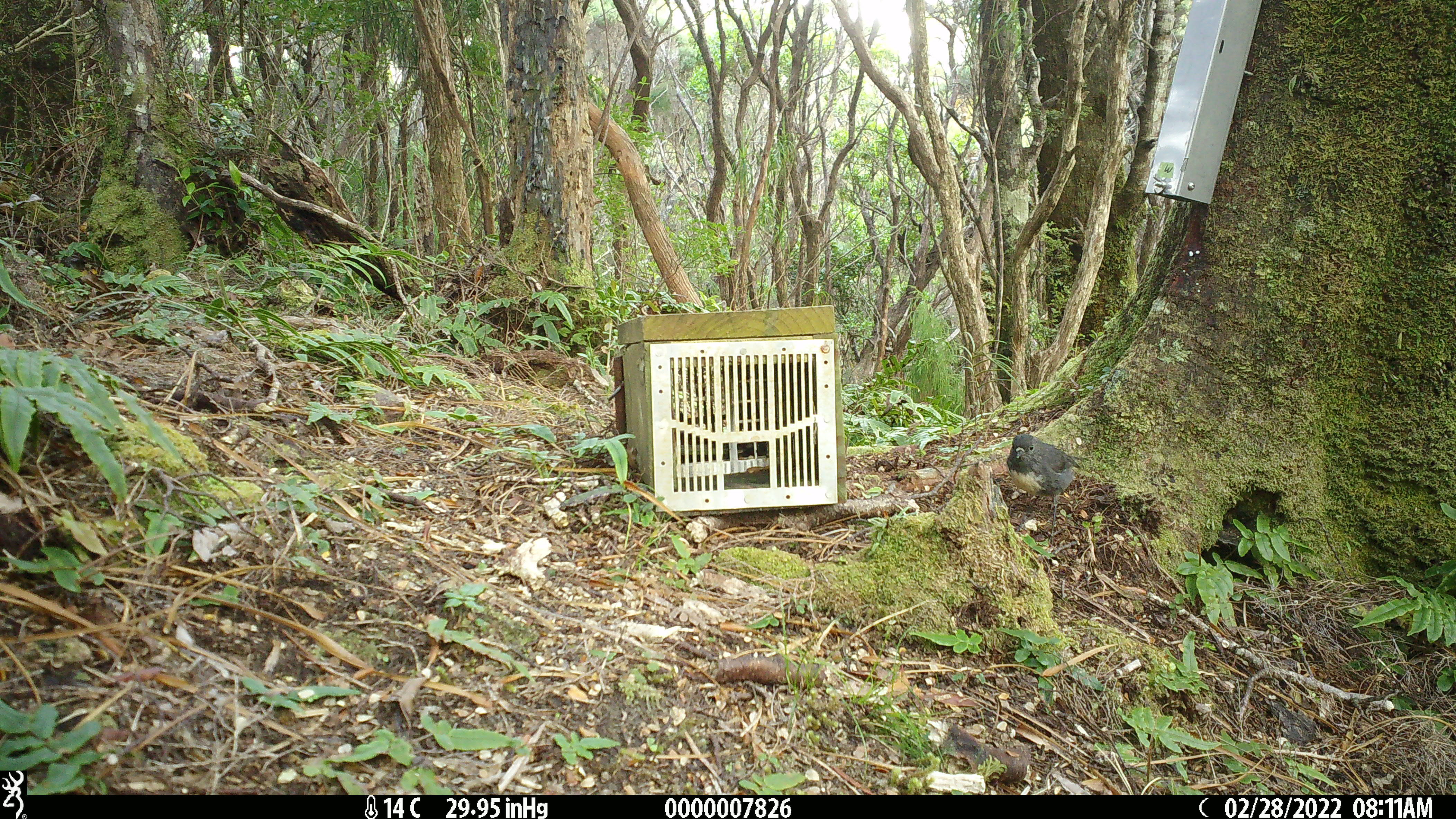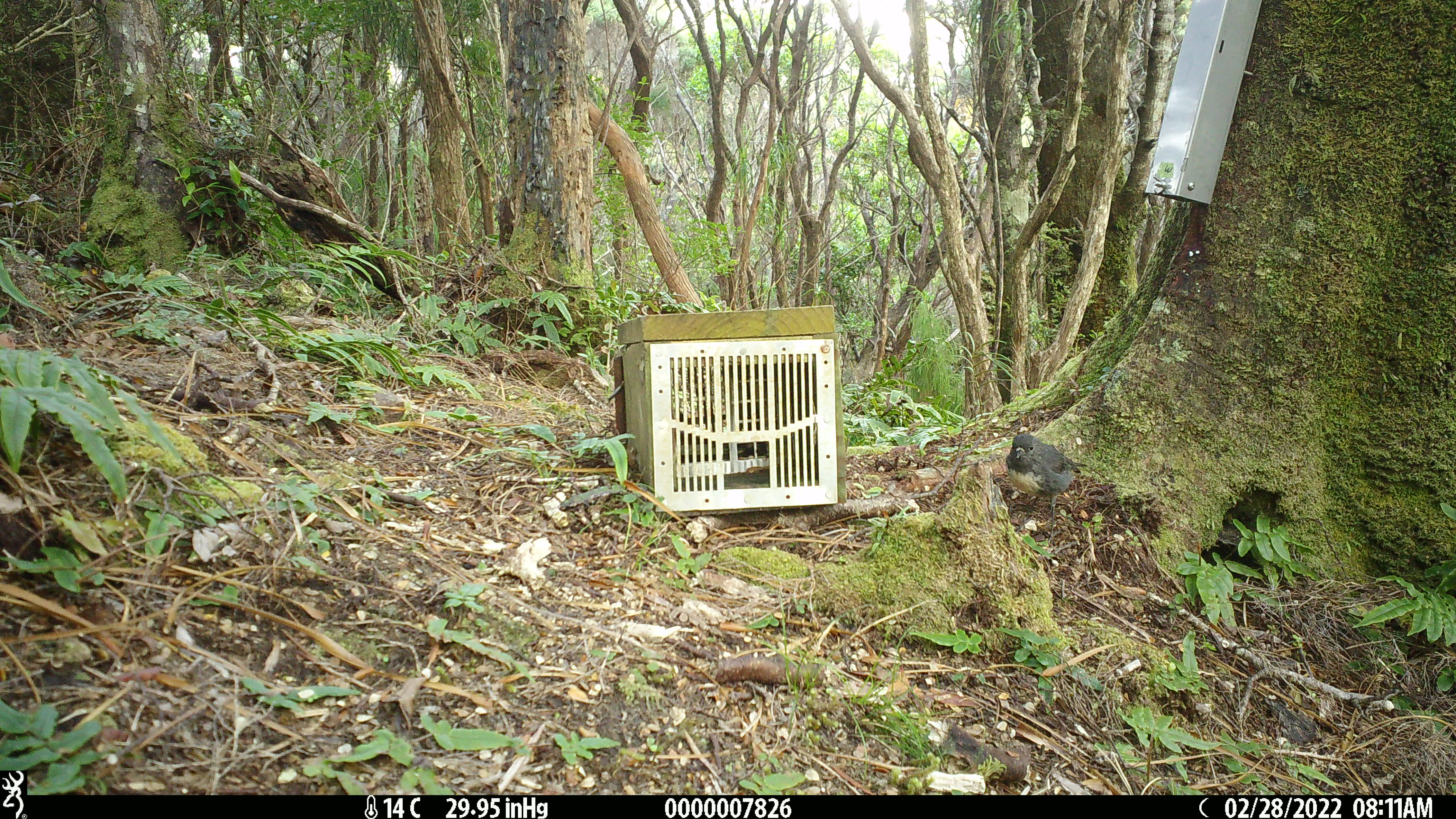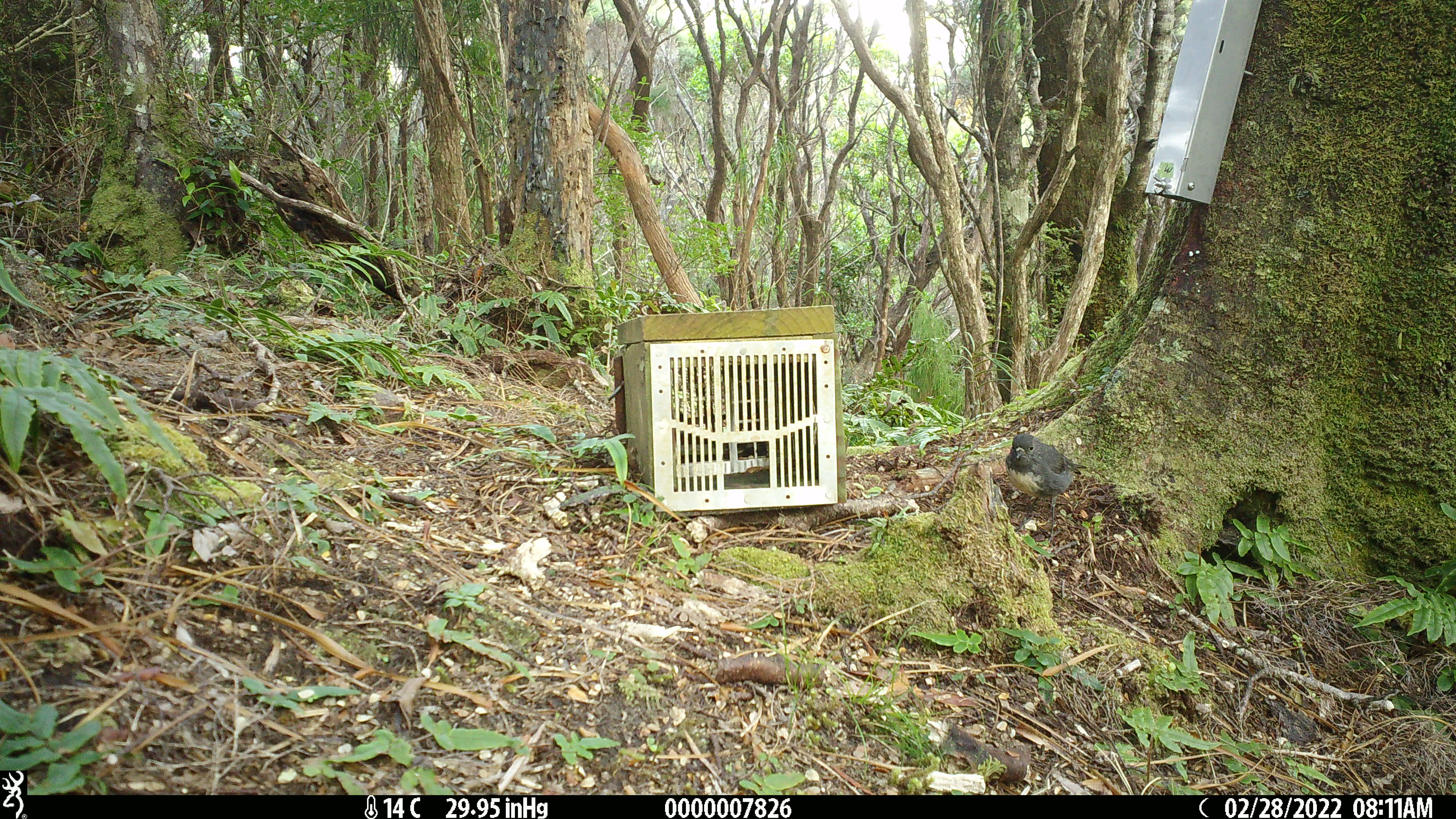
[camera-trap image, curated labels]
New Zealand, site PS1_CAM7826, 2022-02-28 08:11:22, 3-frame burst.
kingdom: Animalia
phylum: Chordata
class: Aves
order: Passeriformes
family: Petroicidae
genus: Petroica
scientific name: Petroica australis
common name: new zealand robin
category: robin